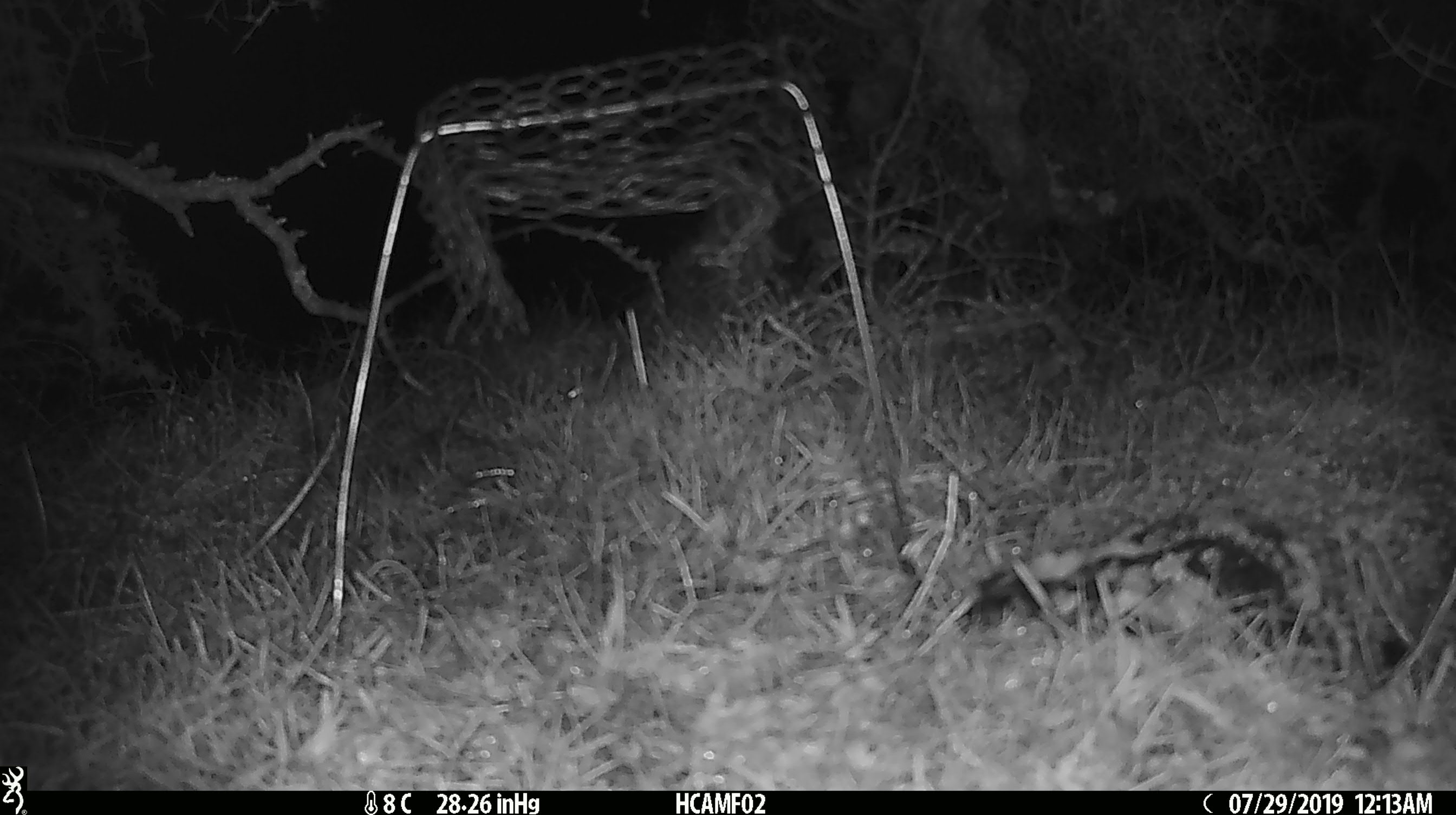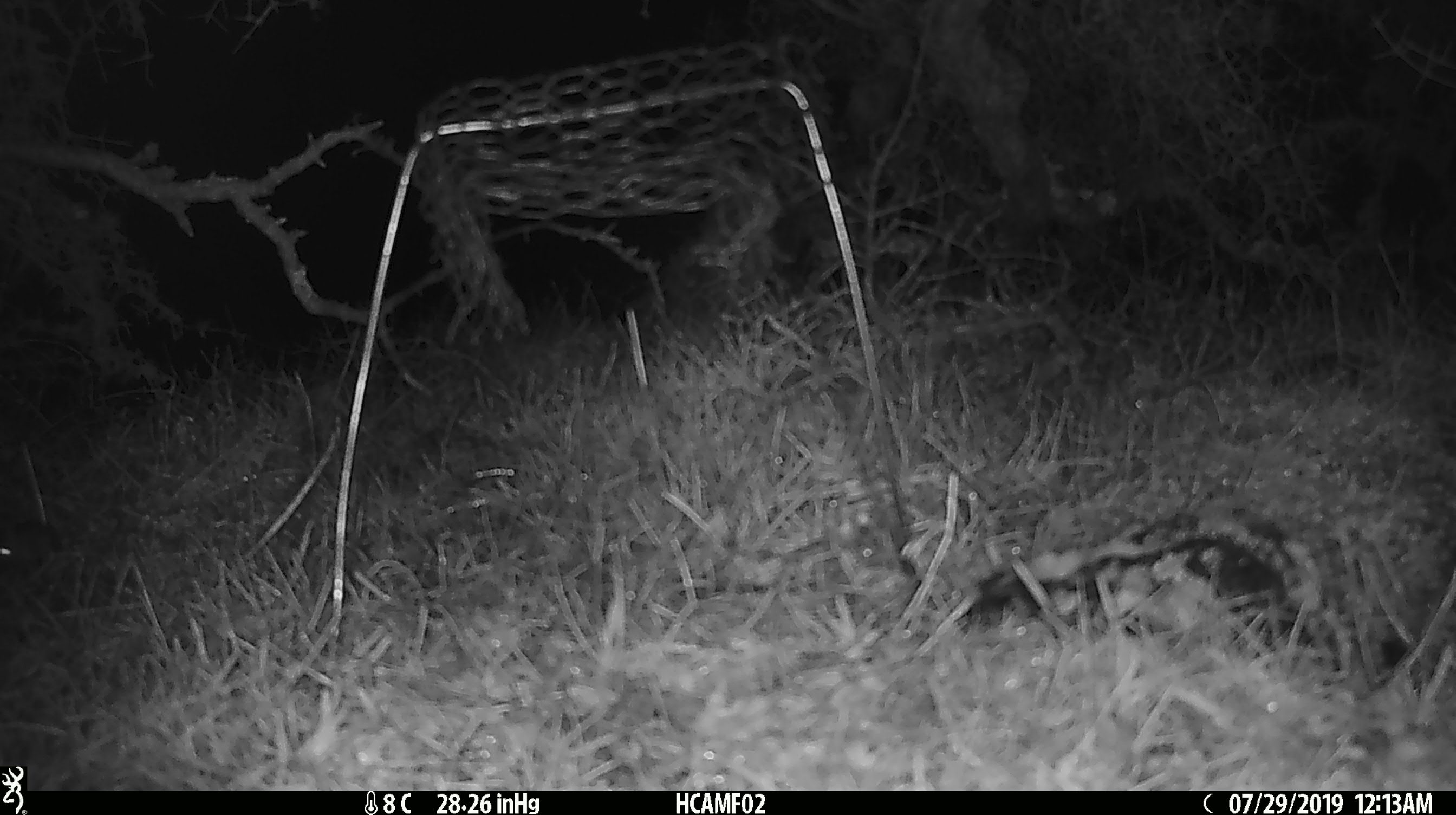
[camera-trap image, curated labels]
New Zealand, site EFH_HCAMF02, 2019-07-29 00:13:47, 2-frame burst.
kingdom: Animalia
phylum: Chordata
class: Mammalia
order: Rodentia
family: Muridae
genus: Mus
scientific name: Mus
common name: mouse